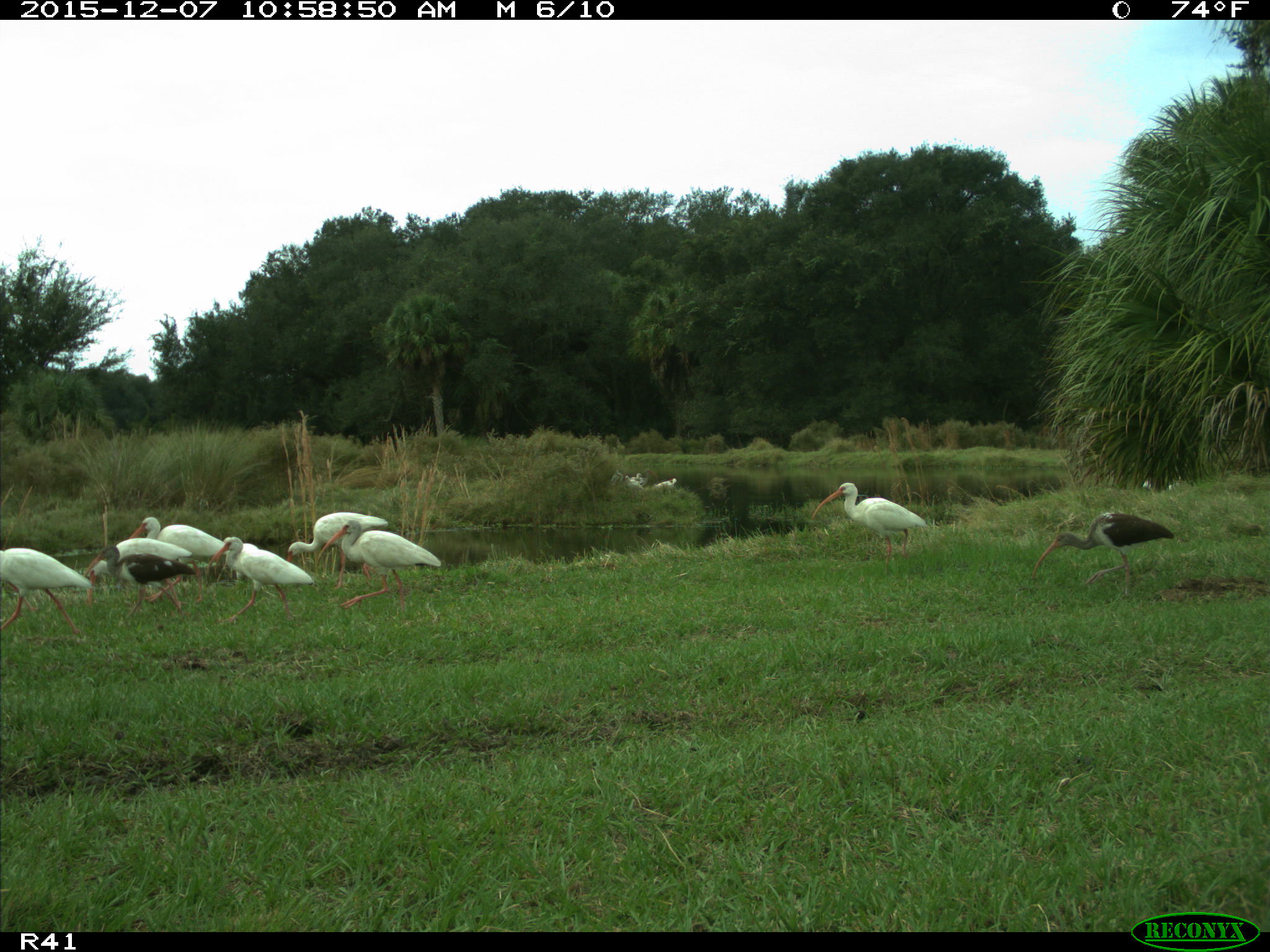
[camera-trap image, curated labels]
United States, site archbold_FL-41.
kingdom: Animalia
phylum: Chordata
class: Aves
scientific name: Aves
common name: birds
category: unidentified bird